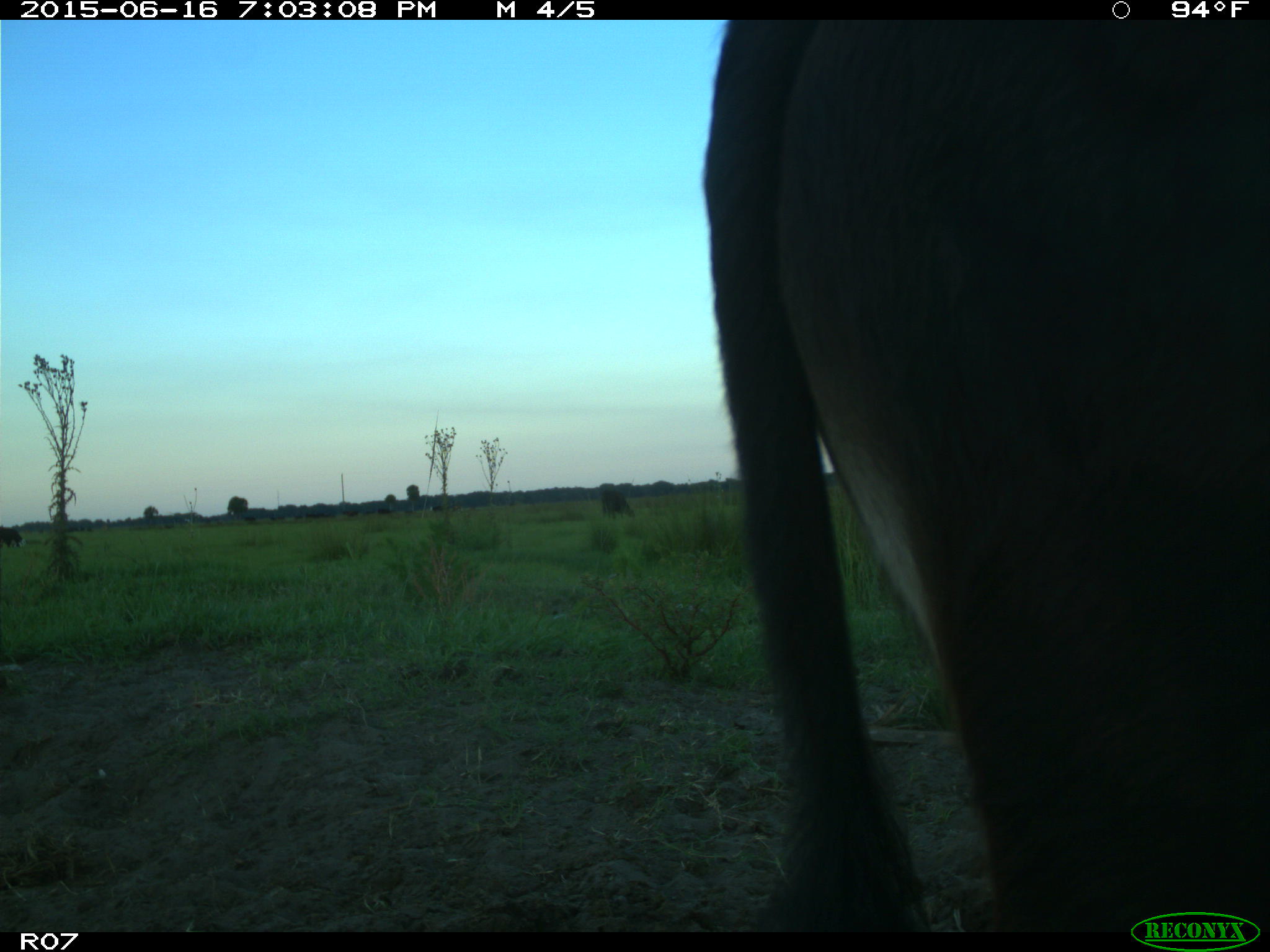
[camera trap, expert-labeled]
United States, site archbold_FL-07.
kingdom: Animalia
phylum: Chordata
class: Mammalia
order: Artiodactyla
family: Bovidae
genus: Bos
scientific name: Bos taurus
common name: domestic cow